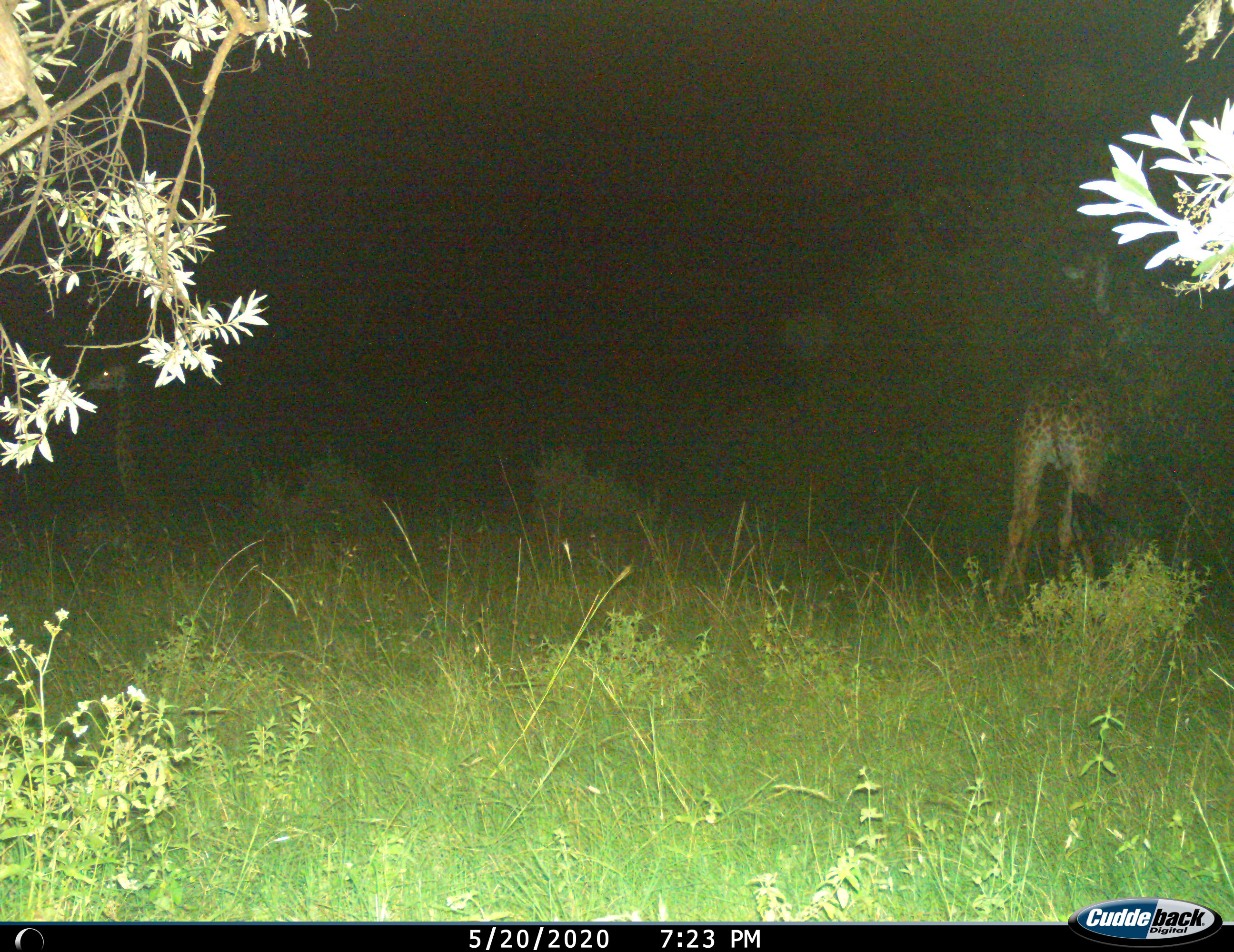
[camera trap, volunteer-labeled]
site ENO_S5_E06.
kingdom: Animalia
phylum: Chordata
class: Mammalia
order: Artiodactyla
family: Giraffidae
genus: Giraffa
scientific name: Giraffa camelopardalis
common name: giraffe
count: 2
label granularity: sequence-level